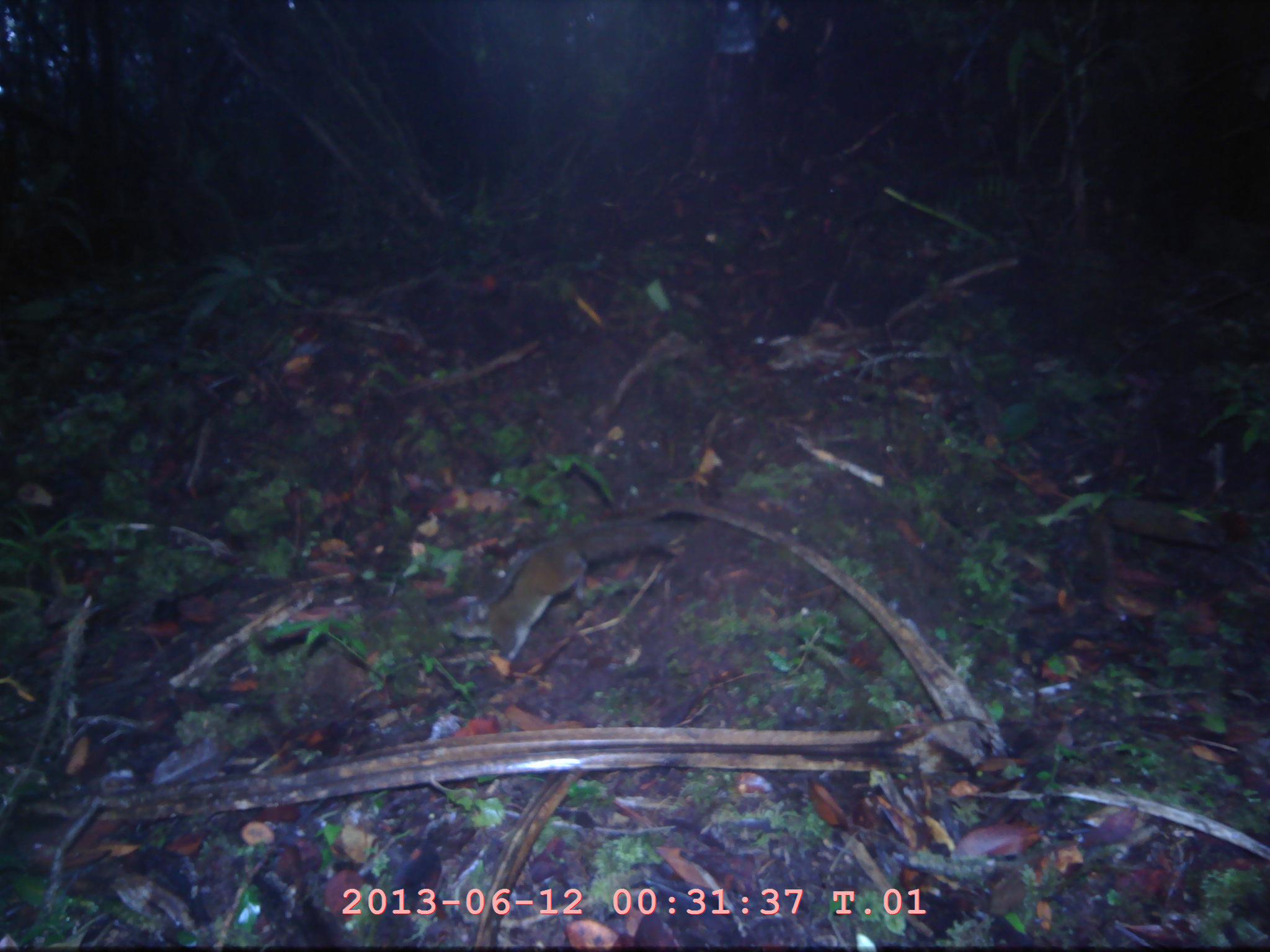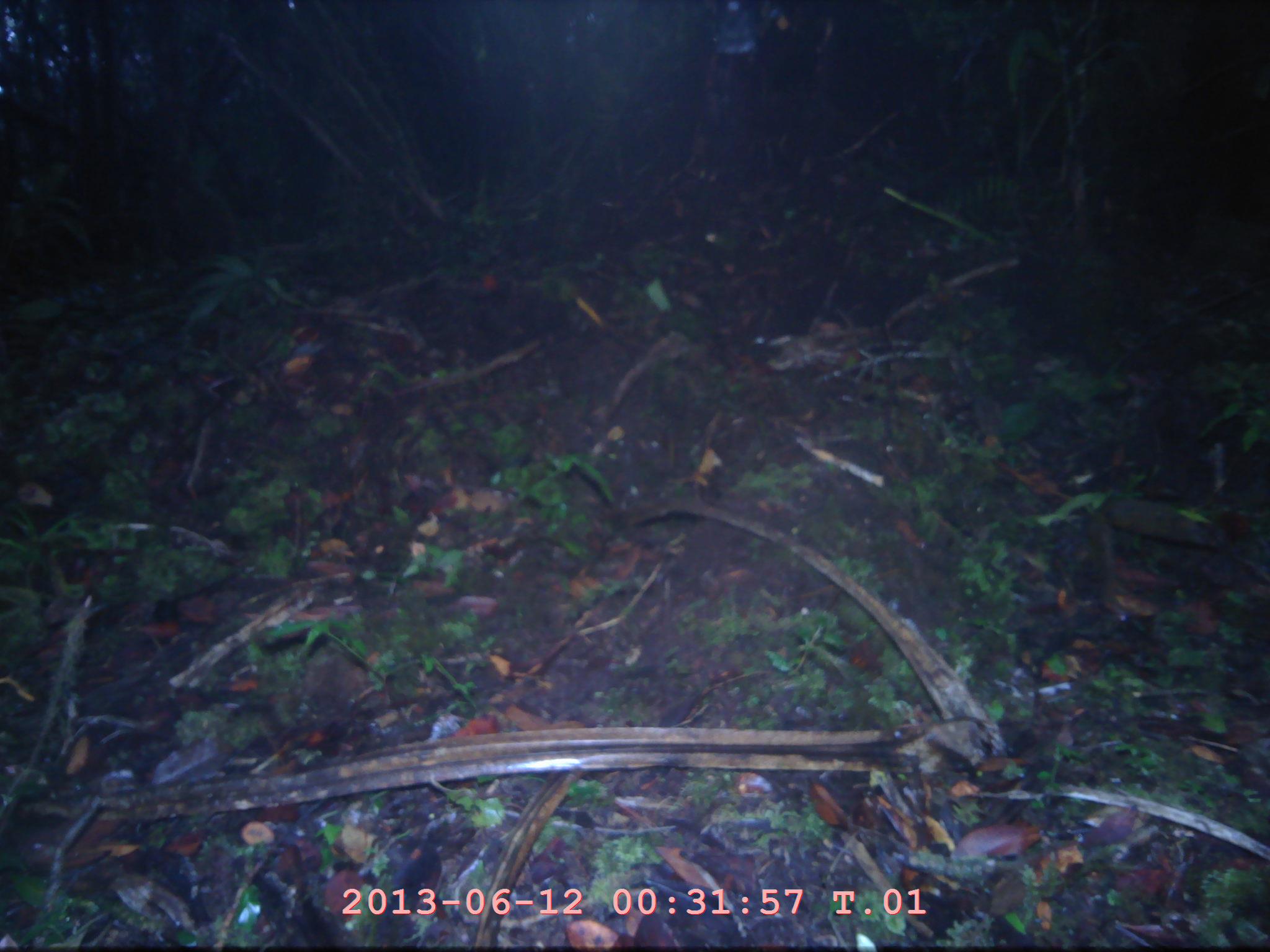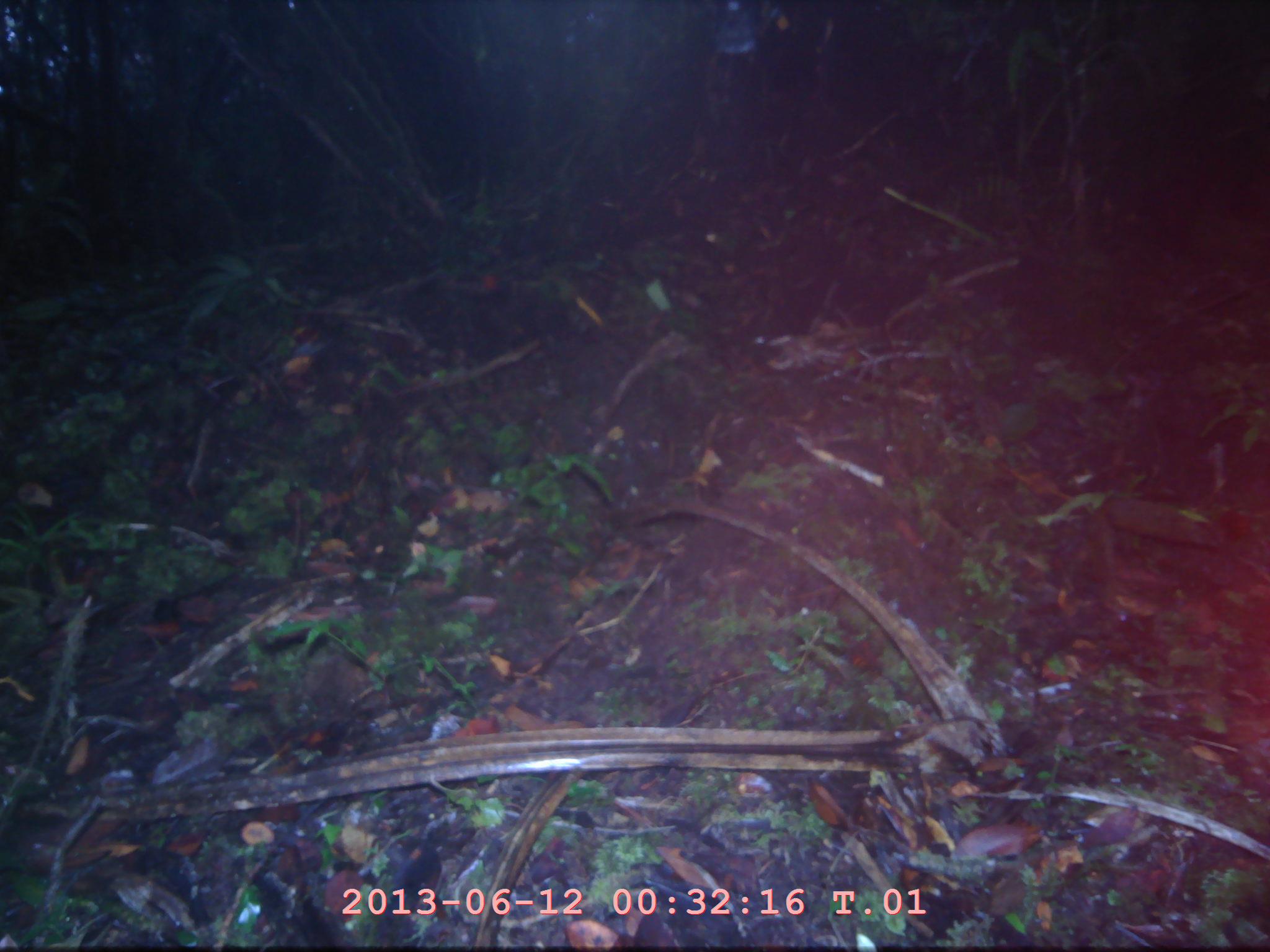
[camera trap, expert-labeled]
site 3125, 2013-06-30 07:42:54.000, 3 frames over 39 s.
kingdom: Animalia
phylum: Chordata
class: Mammalia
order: Rodentia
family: Sciuridae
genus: Lariscus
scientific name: Lariscus insignis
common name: three-striped ground squirrel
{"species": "Lariscus insignis (three-striped ground squirrel)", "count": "1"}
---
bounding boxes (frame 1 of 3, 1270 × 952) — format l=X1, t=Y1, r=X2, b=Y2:
lariscus insignis: l=436, t=511, r=689, b=664